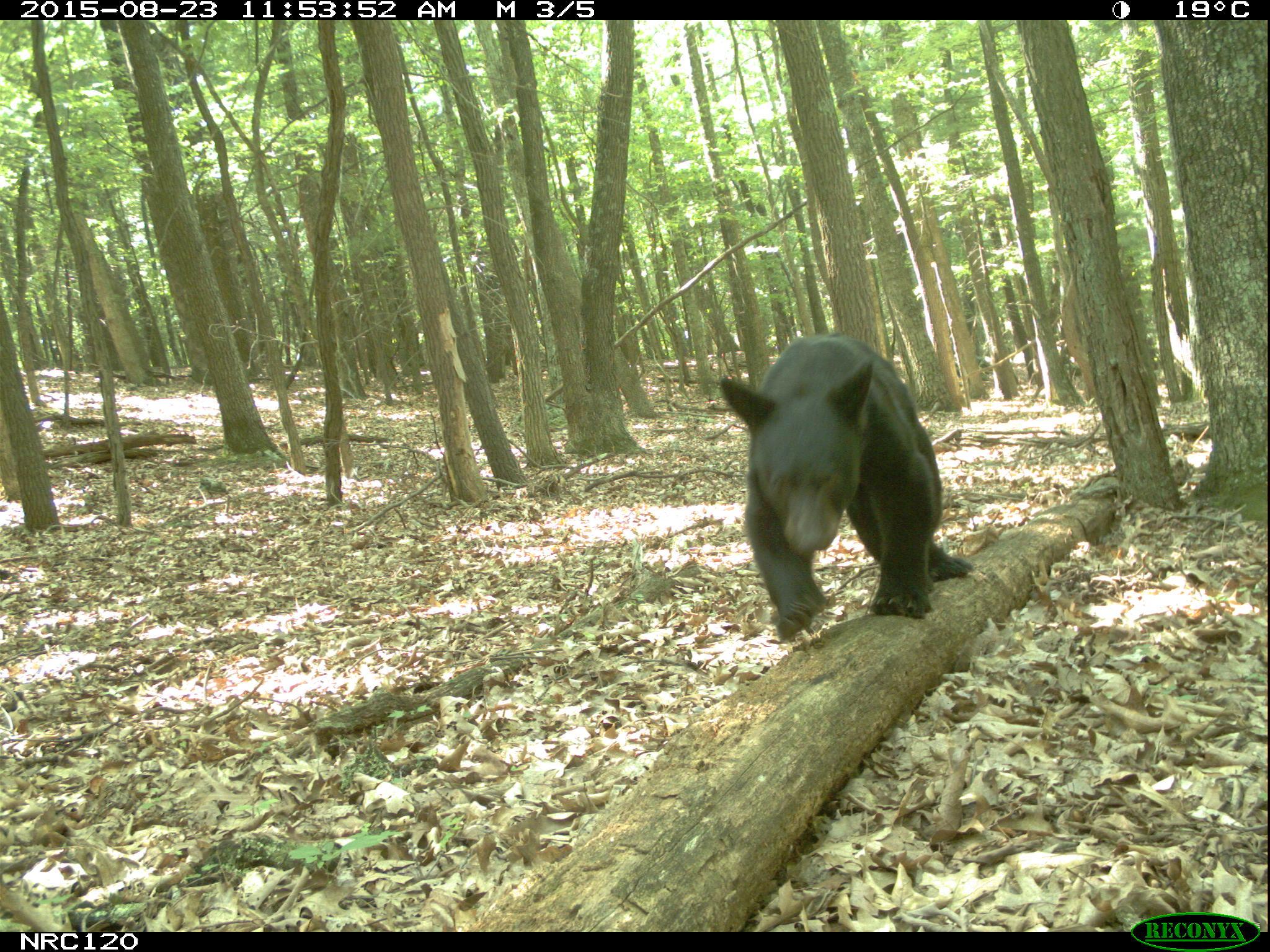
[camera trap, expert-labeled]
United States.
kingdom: Animalia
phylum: Chordata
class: Mammalia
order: Carnivora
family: Ursidae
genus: Ursus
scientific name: Ursus americanus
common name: american black bear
American Black Bear (Ursus americanus).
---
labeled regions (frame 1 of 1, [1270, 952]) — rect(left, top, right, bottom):
American Black Bear: rect(715, 326, 977, 645)